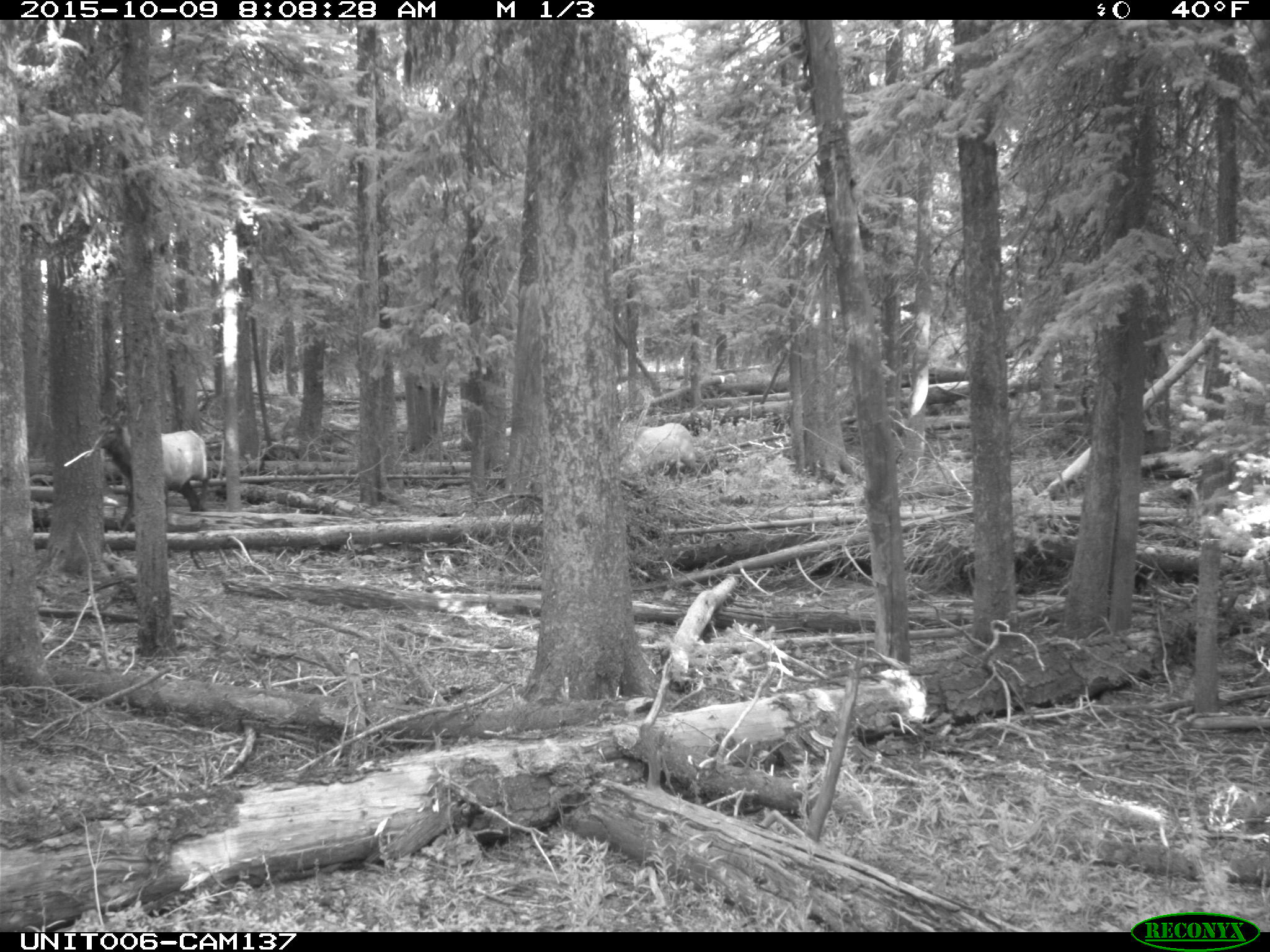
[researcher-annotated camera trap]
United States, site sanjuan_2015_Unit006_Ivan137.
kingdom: Animalia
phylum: Chordata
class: Mammalia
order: Artiodactyla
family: Cervidae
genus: Cervus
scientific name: Cervus elaphus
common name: red deer